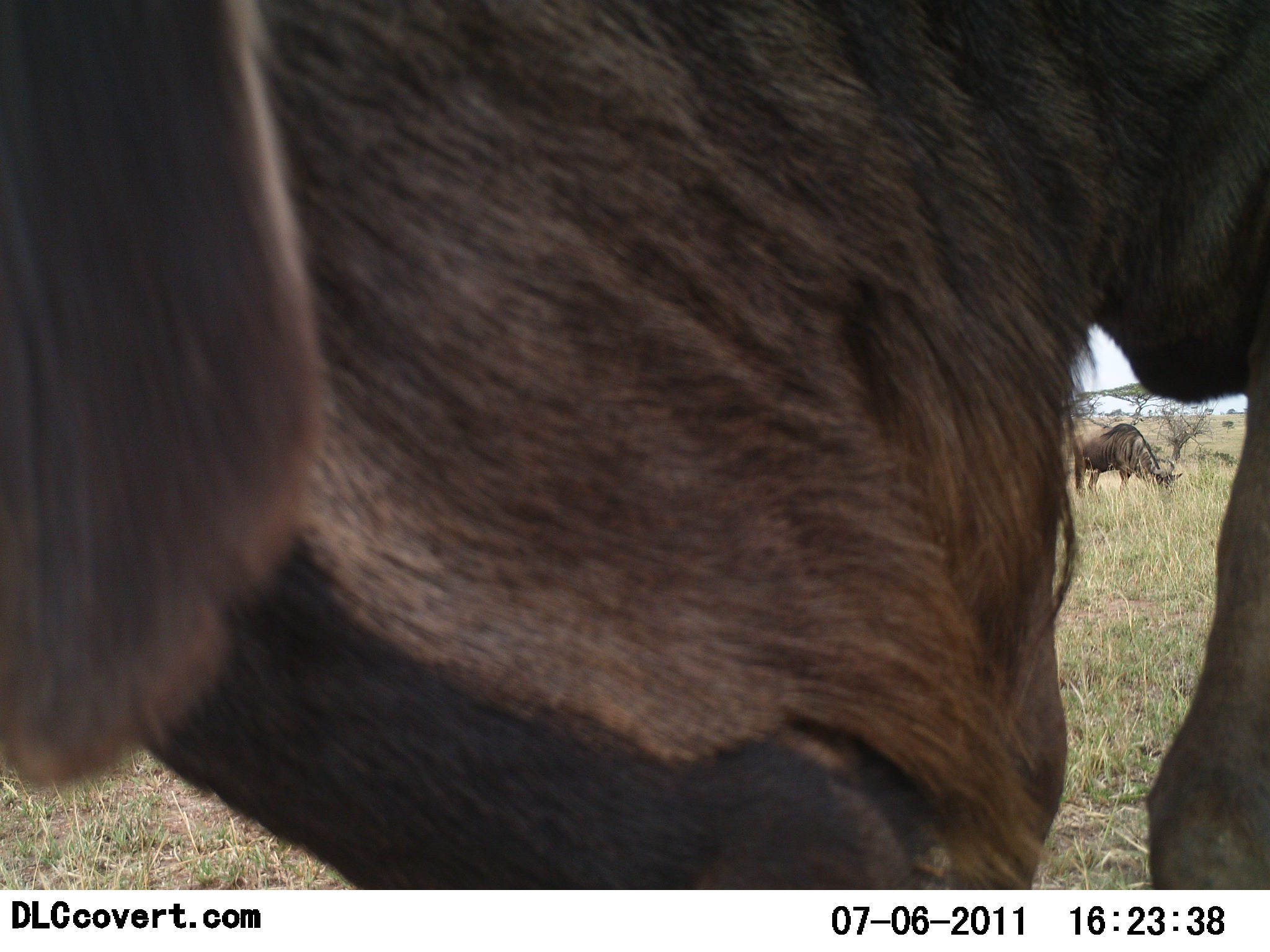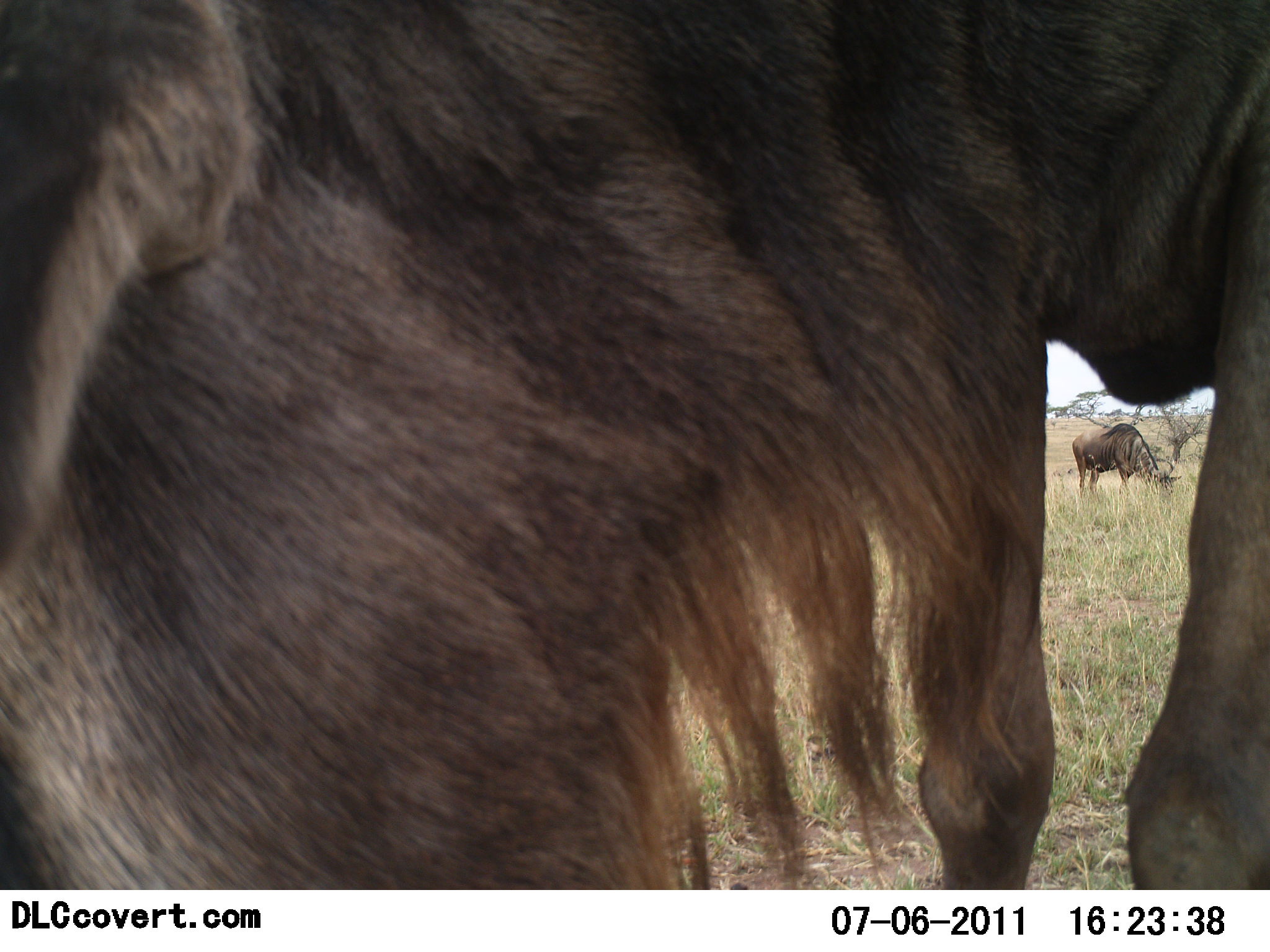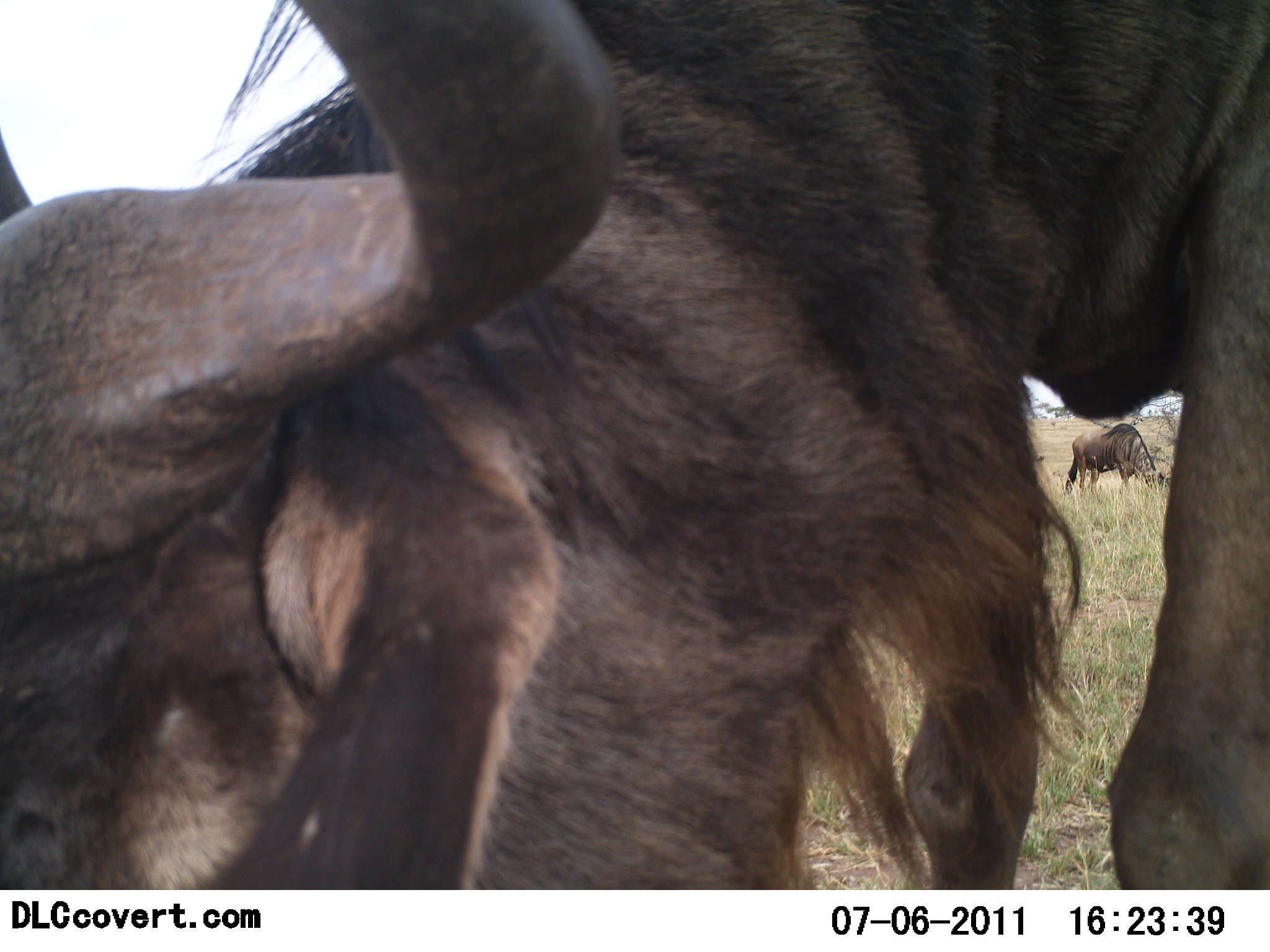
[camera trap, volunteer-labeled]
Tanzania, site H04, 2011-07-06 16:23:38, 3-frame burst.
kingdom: Animalia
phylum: Chordata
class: Mammalia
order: Artiodactyla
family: Bovidae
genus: Connochaetes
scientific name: Connochaetes taurinus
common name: blue wildebeest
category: wildebeest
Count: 2.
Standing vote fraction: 55%.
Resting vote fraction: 0%.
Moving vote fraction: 9%.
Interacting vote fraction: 0%.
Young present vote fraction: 0%.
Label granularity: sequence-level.